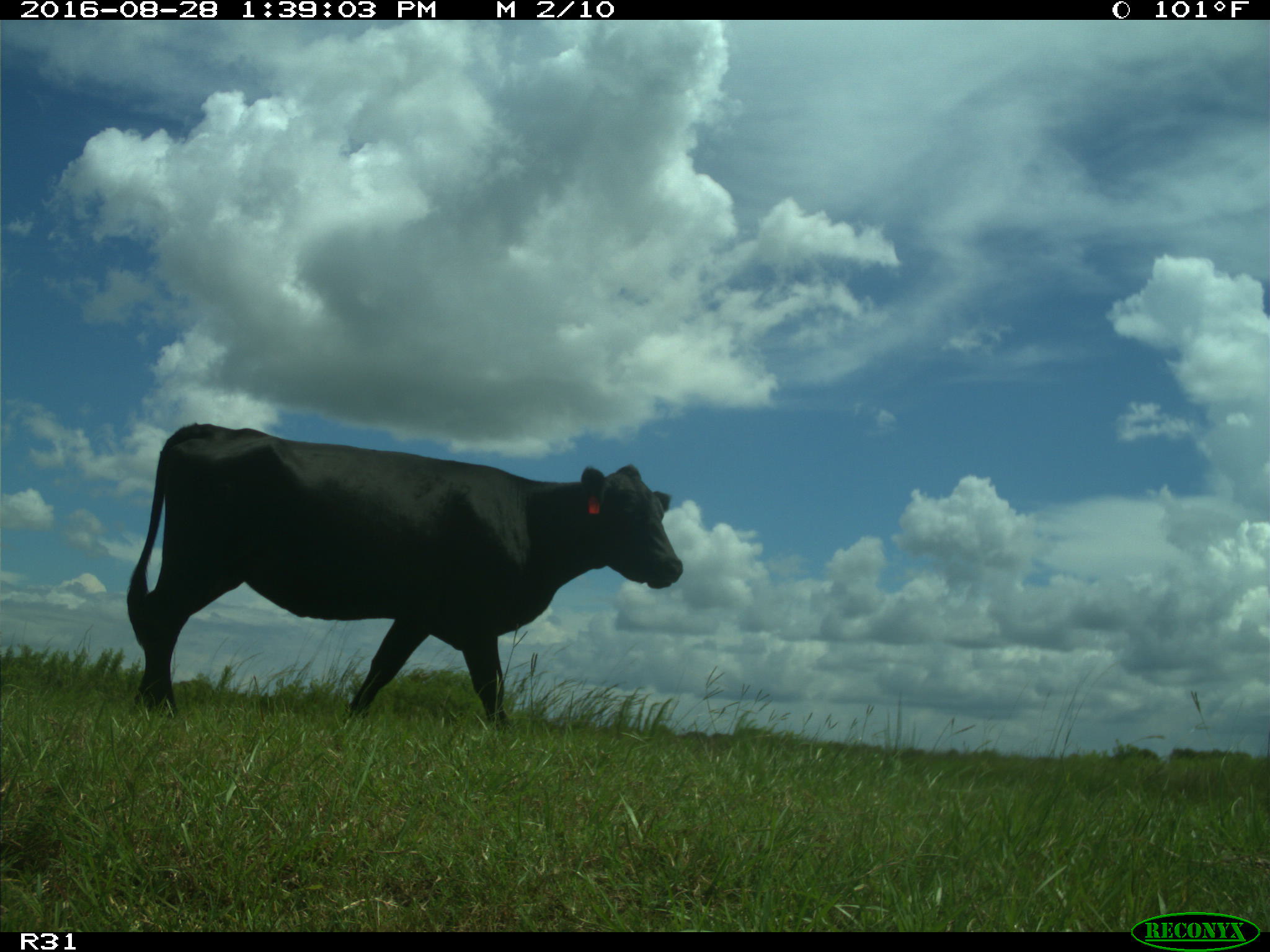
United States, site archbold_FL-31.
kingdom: Animalia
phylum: Chordata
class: Mammalia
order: Artiodactyla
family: Bovidae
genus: Bos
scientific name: Bos taurus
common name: domestic cow